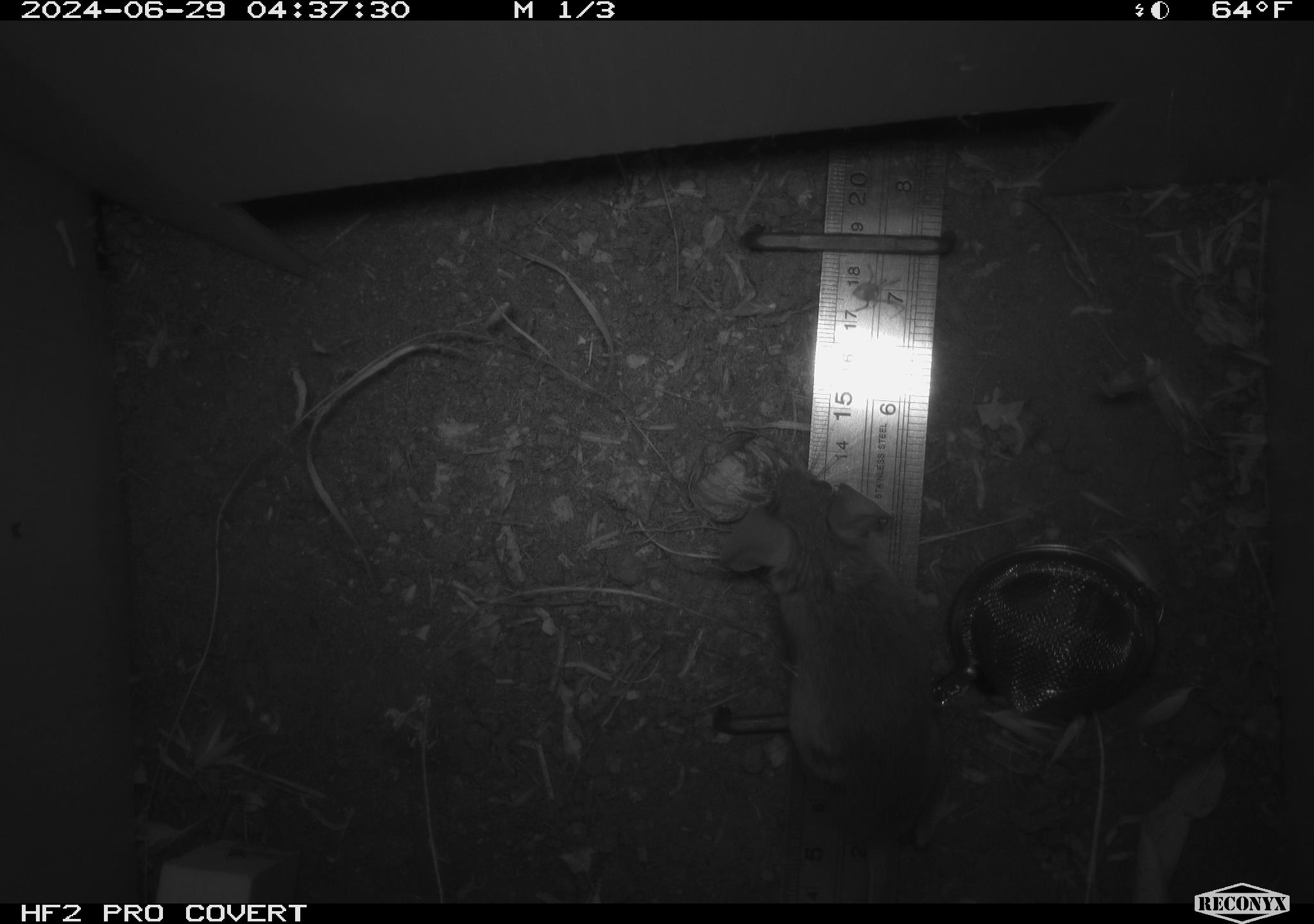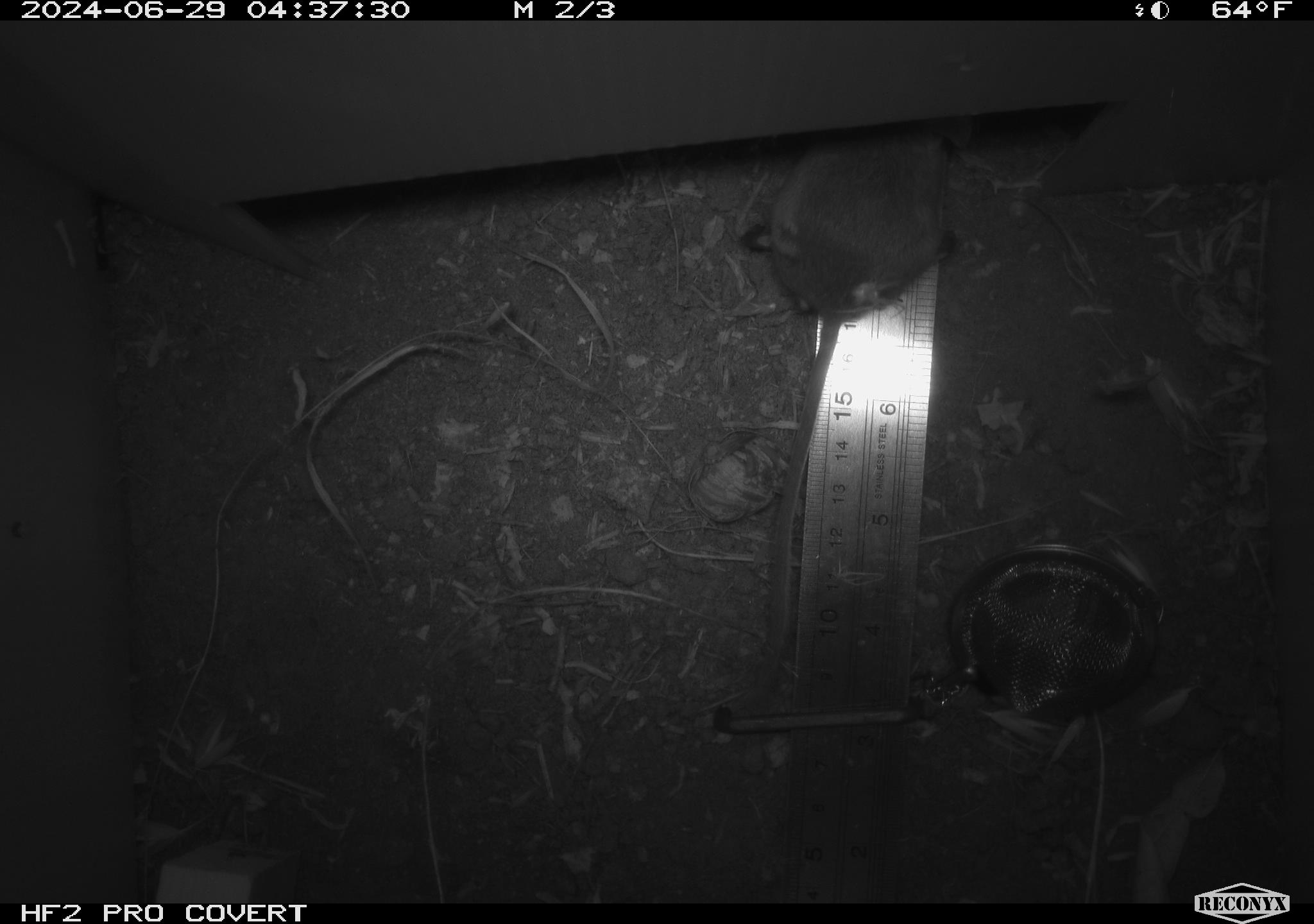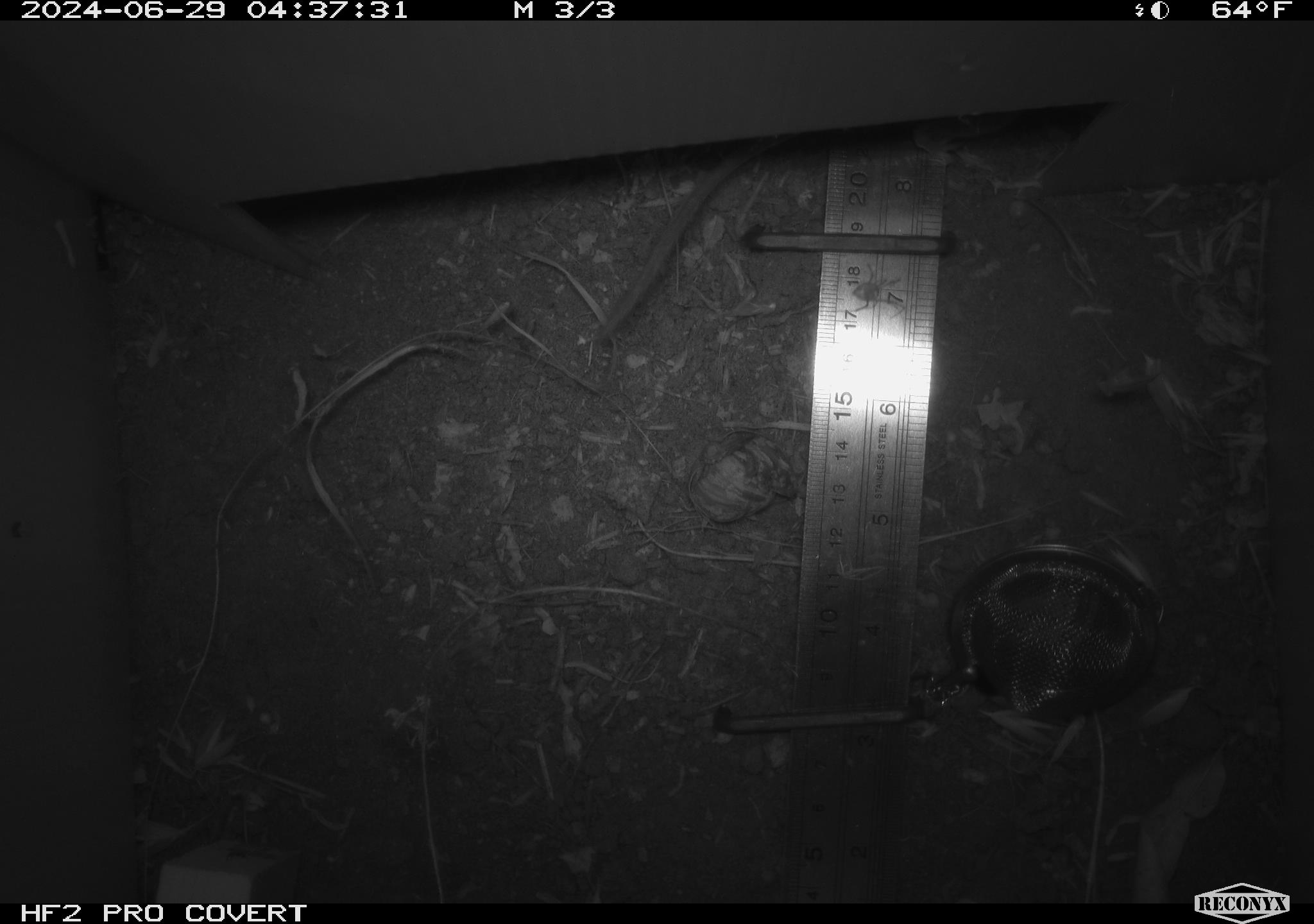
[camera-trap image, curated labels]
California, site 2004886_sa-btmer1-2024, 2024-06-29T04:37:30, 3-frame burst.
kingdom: Animalia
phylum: Chordata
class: Mammalia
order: Rodentia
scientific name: Rodentia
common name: mouse species